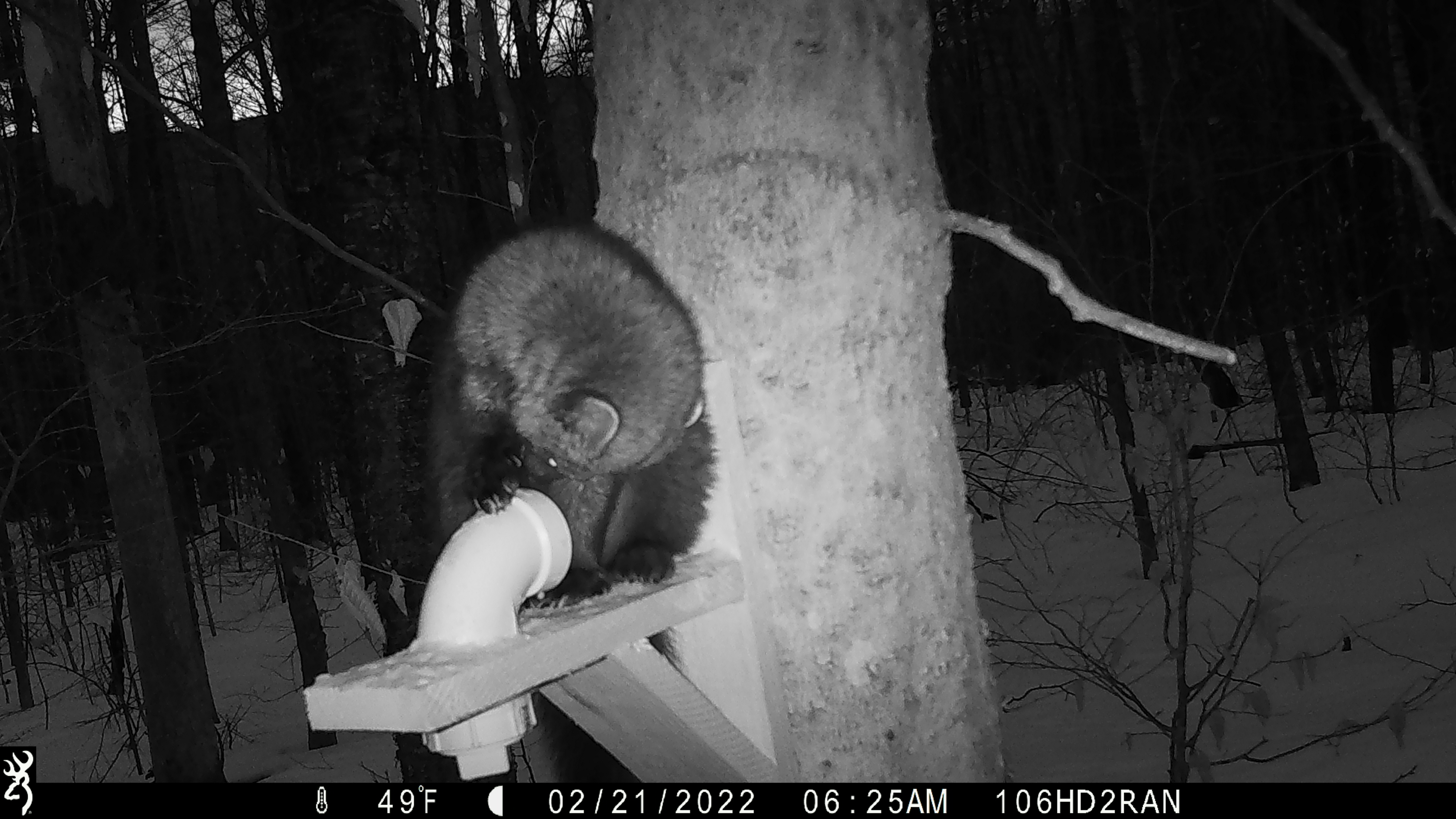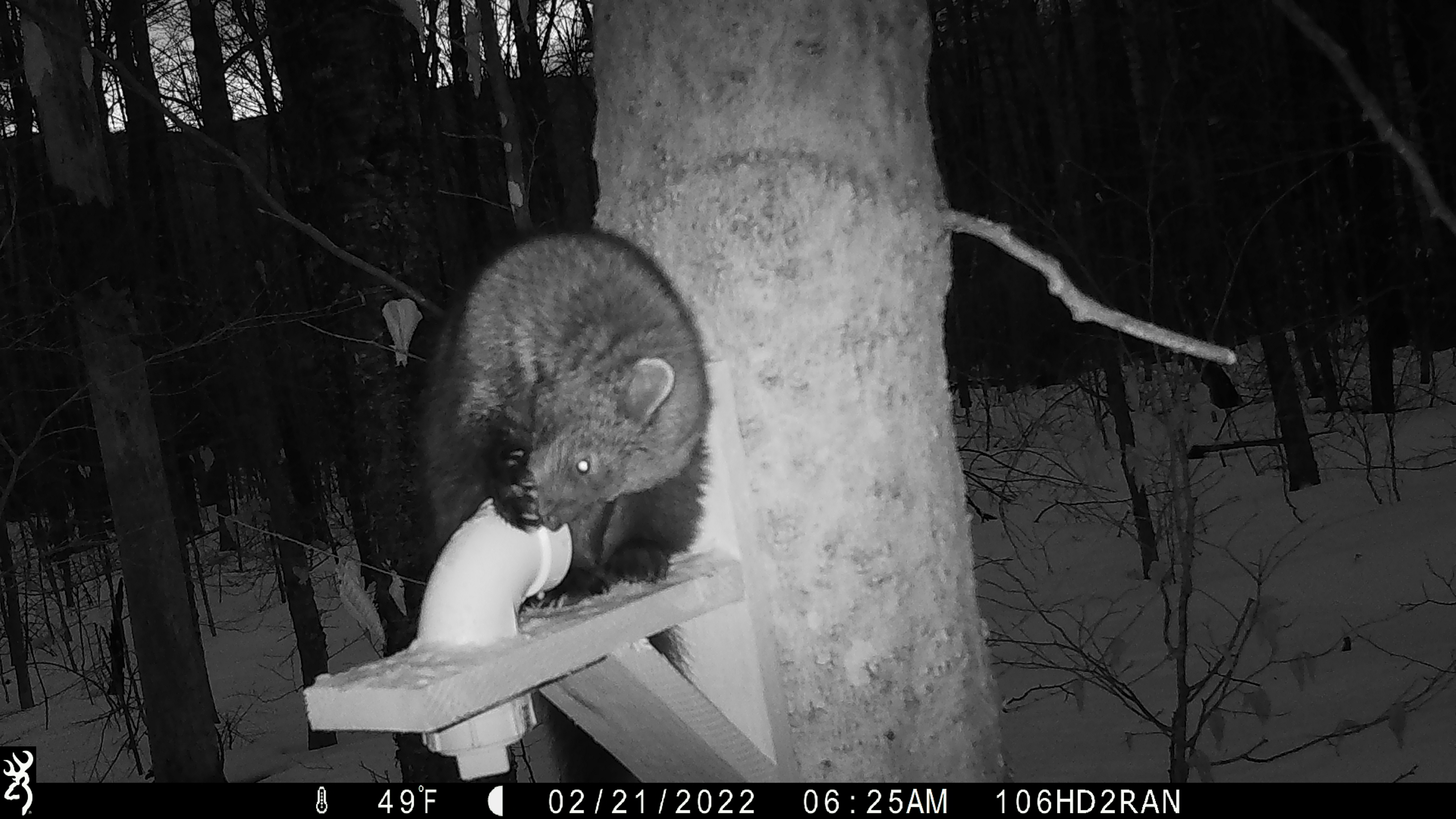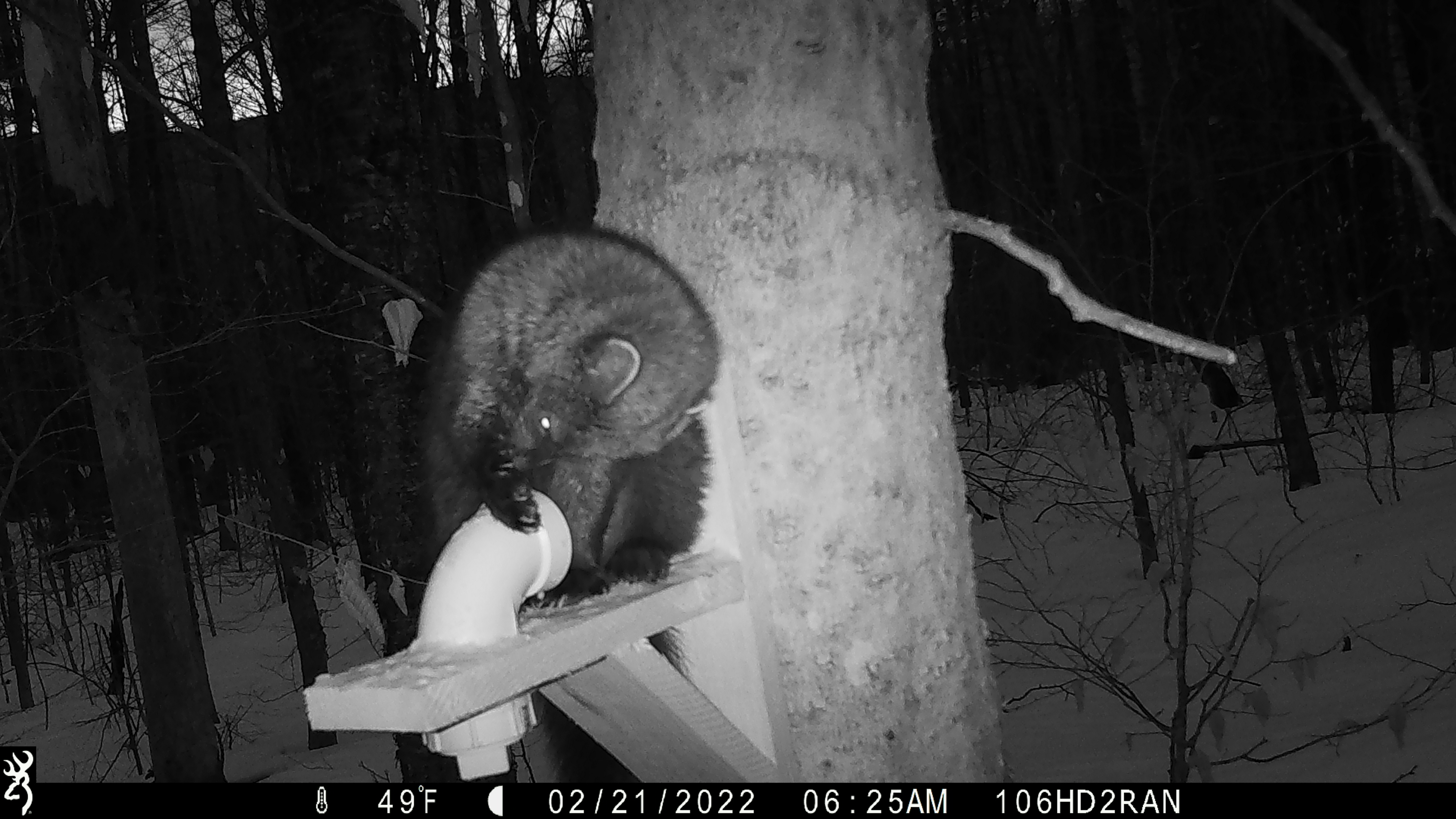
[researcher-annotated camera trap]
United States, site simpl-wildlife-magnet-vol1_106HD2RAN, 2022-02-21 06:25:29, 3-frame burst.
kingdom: Animalia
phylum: Chordata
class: Mammalia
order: Carnivora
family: Mustelidae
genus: Pekania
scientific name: Pekania pennanti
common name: fisher